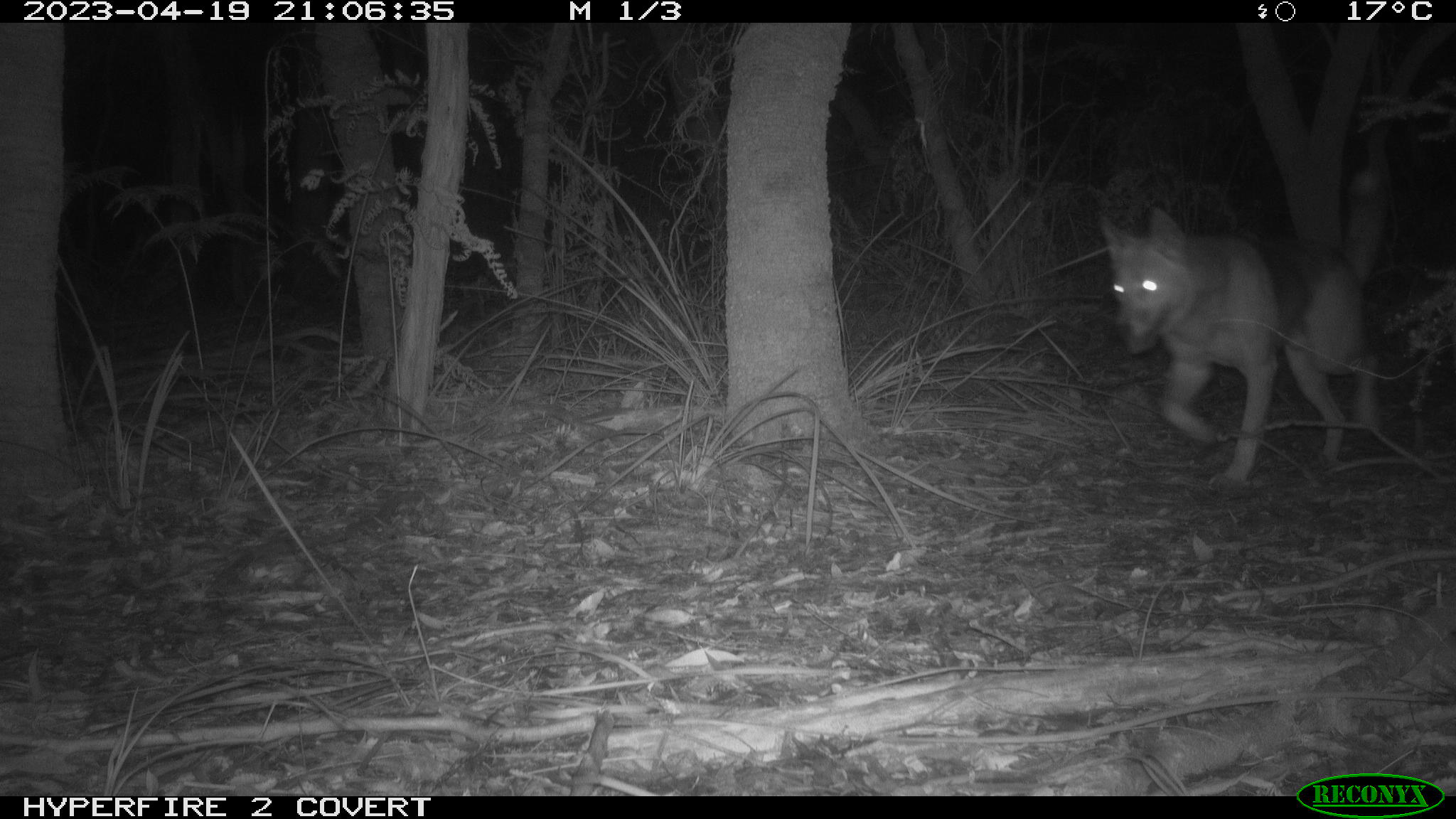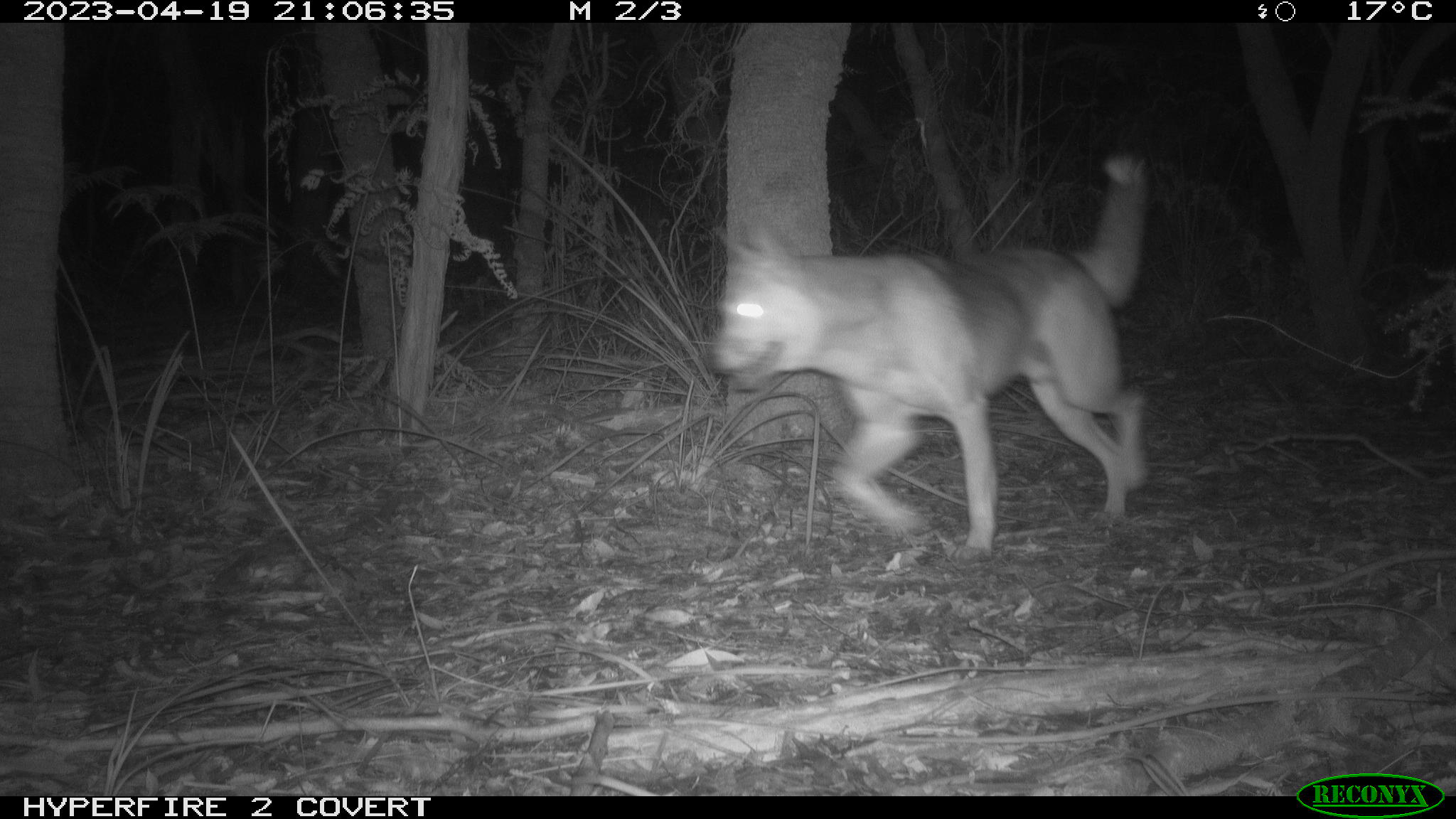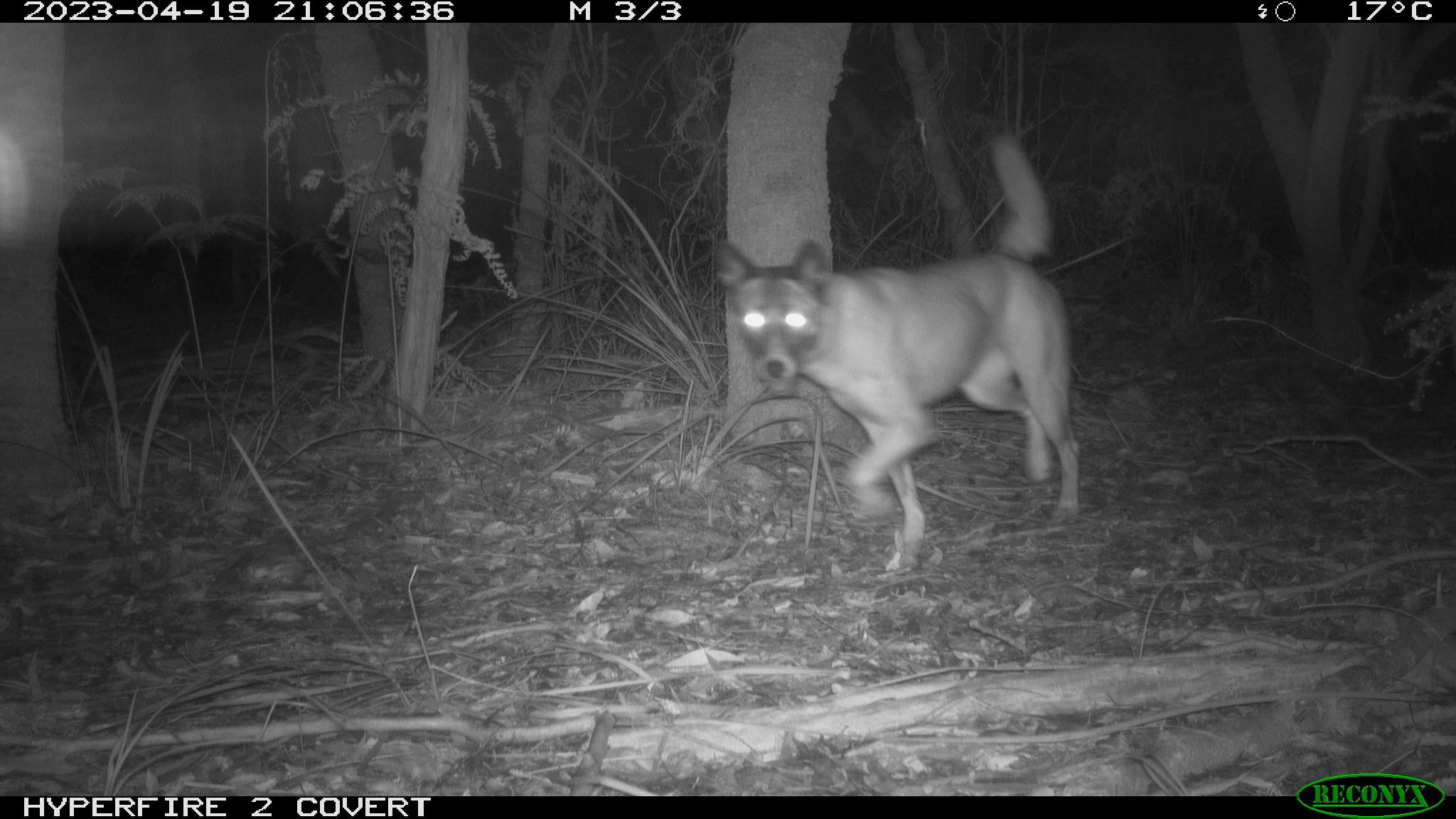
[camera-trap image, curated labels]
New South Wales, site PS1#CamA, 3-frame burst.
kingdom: Animalia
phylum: Chordata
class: Mammalia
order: Carnivora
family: Canidae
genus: Canis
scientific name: Canis familiaris dingo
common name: dingo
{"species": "dingo (Canis familiaris dingo)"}